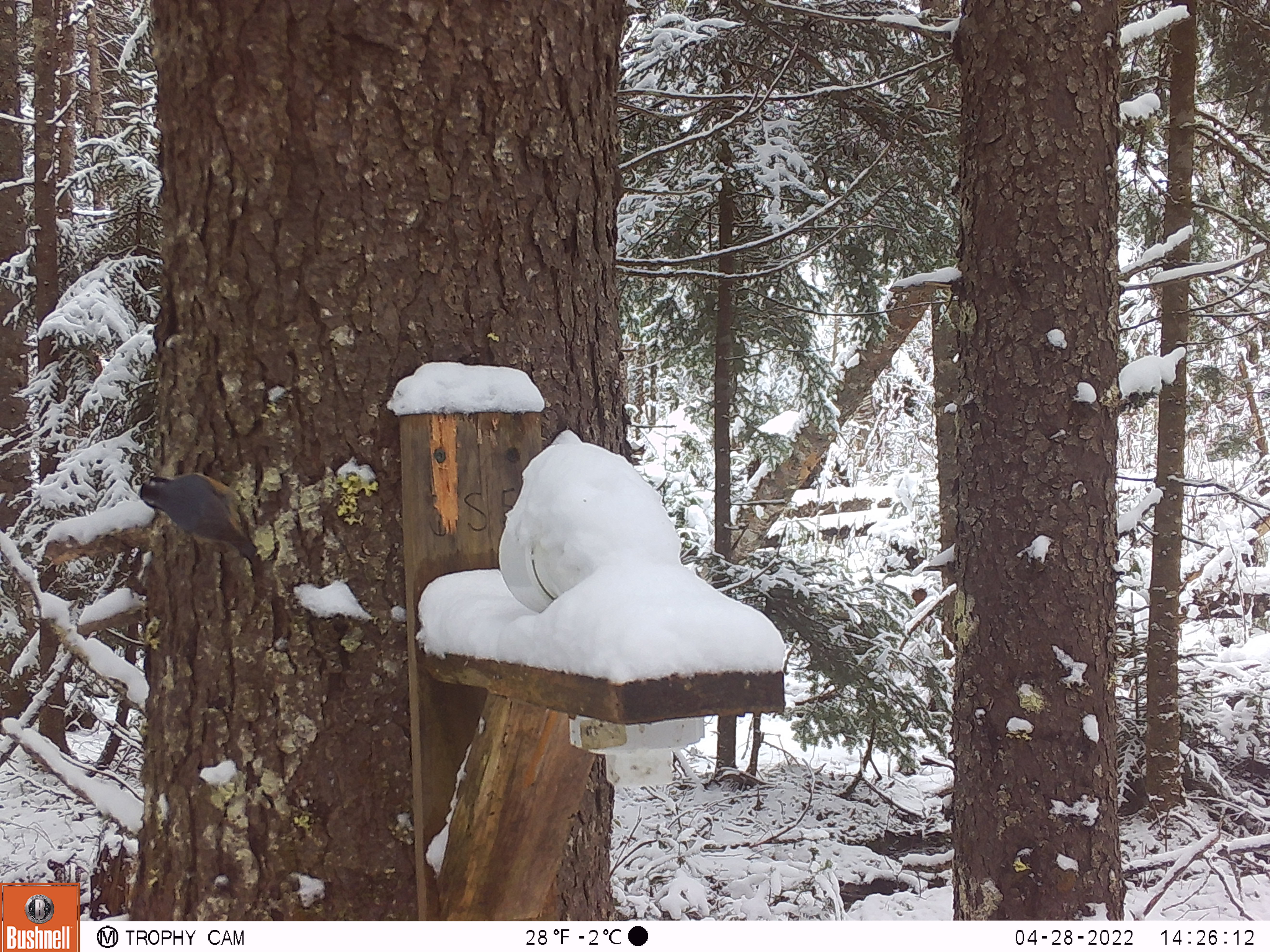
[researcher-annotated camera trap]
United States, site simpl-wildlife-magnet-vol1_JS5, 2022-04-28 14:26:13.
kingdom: Animalia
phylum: Chordata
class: Aves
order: Passeriformes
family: Sittidae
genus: Sitta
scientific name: Sitta canadensis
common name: red-breasted nuthatch